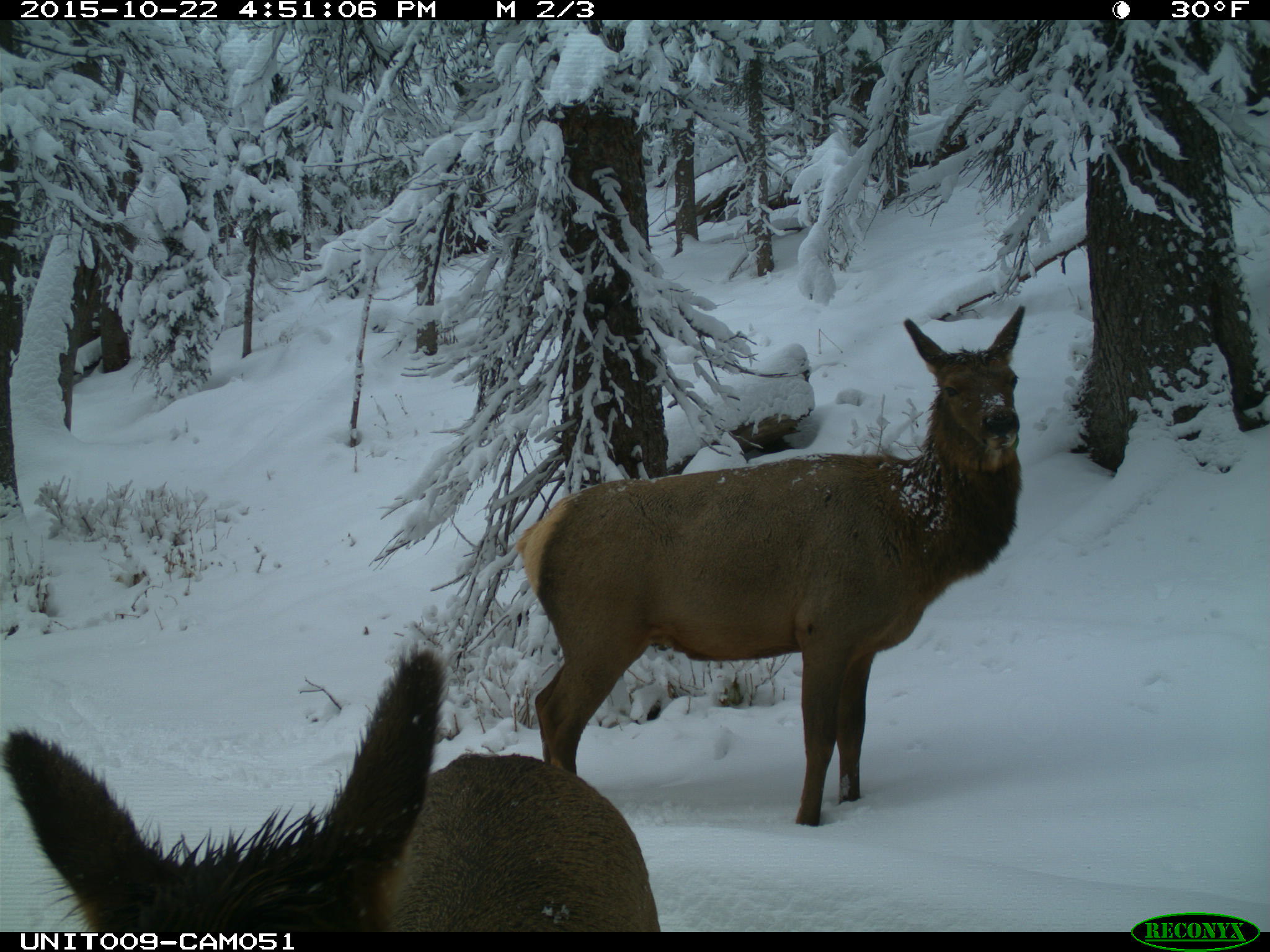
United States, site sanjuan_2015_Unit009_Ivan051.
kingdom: Animalia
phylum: Chordata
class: Mammalia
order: Artiodactyla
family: Cervidae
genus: Cervus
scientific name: Cervus elaphus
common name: red deer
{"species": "Cervus elaphus (red deer)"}